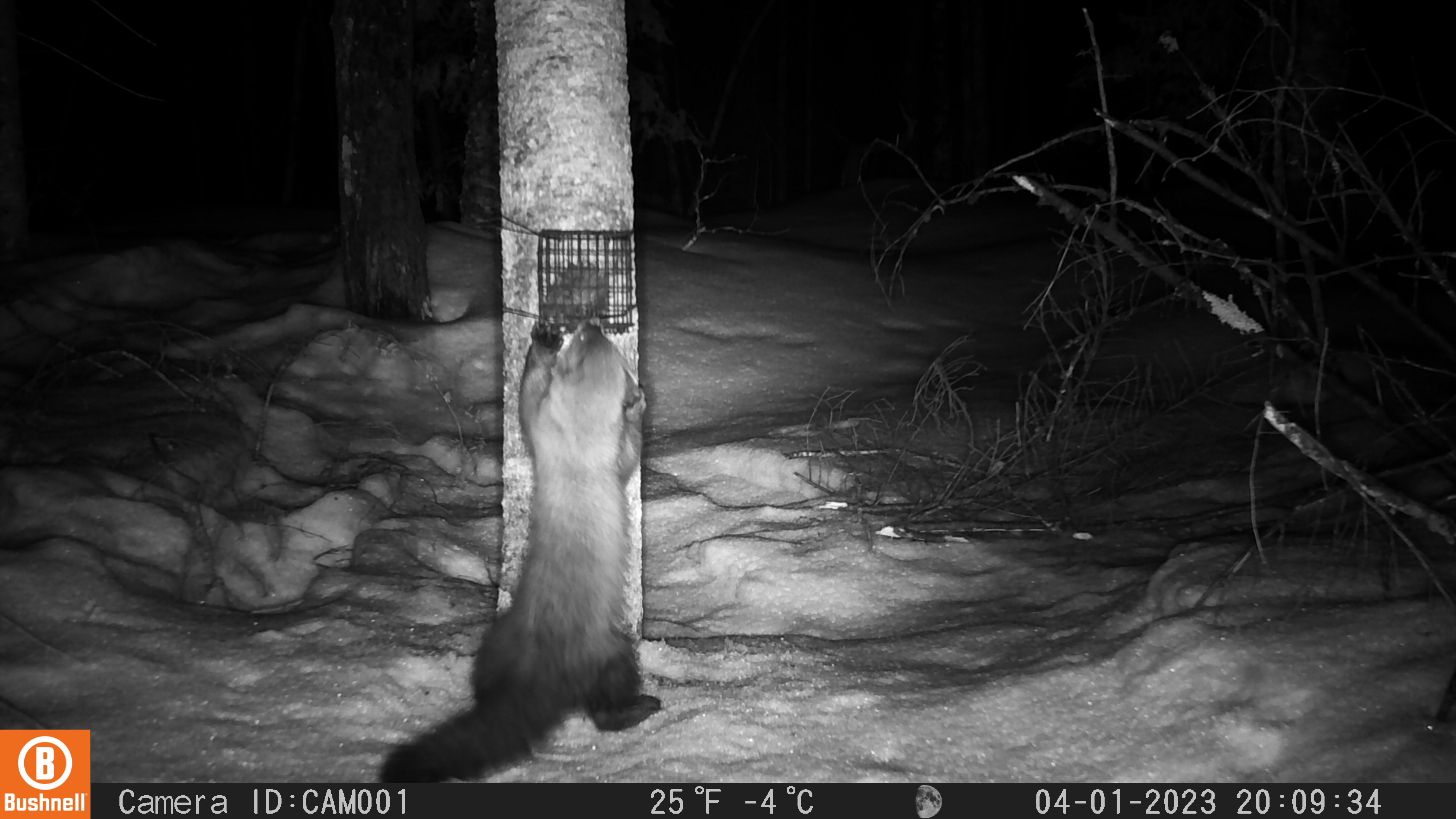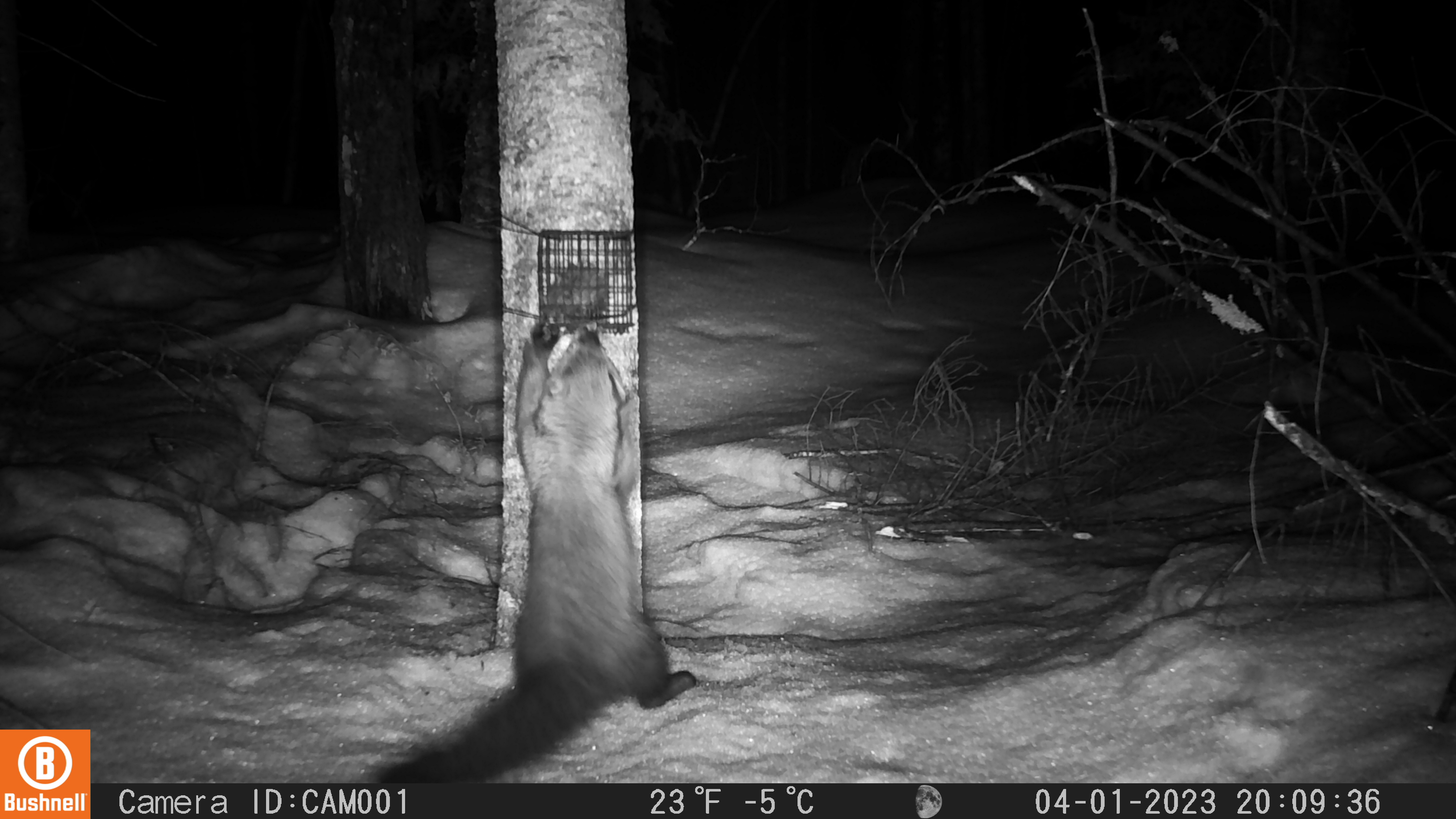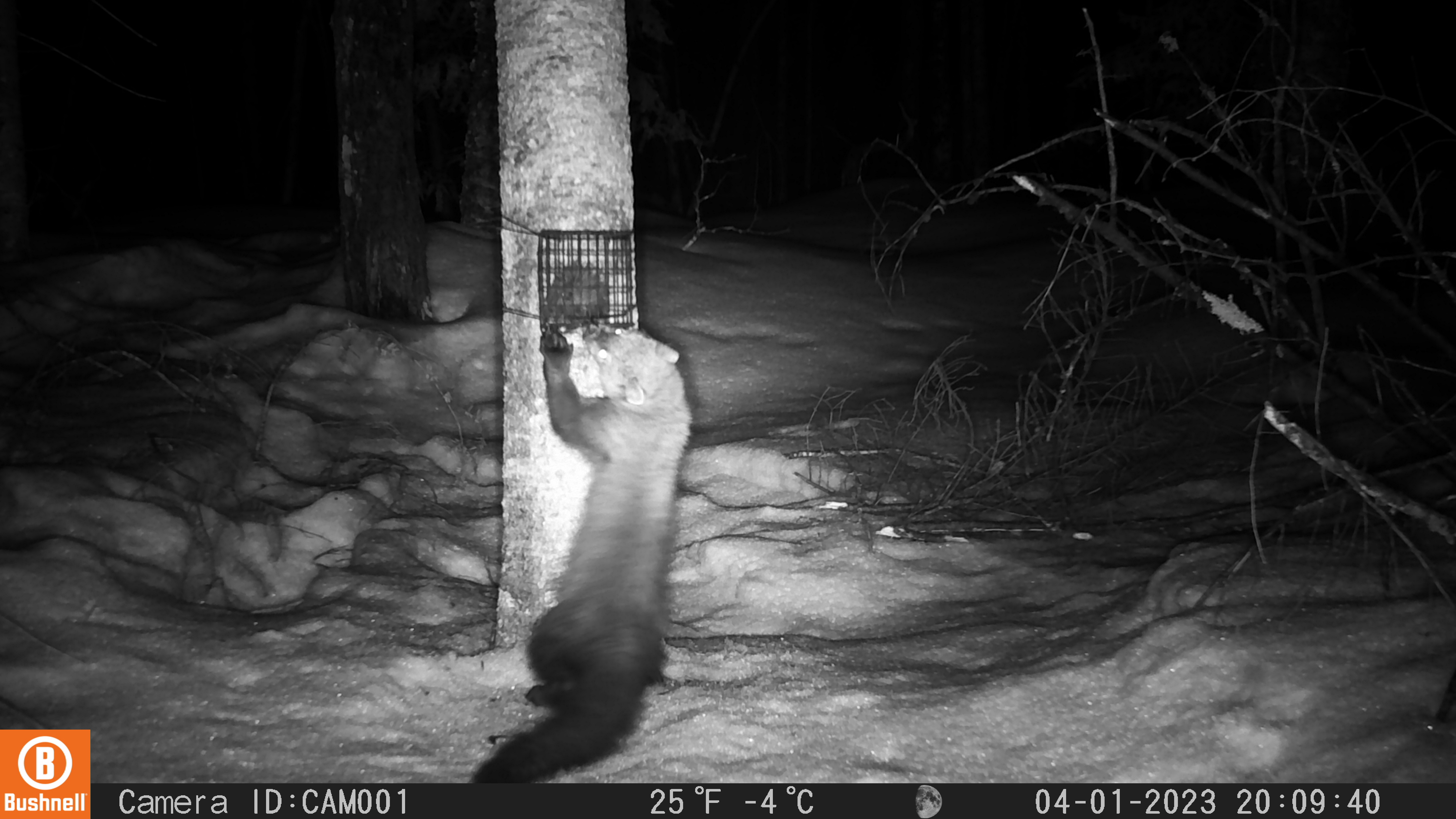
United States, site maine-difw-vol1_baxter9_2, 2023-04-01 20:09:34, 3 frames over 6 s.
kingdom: Animalia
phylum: Chordata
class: Mammalia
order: Carnivora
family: Mustelidae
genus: Pekania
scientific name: Pekania pennanti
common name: fisher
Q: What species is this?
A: Fisher (Pekania pennanti).